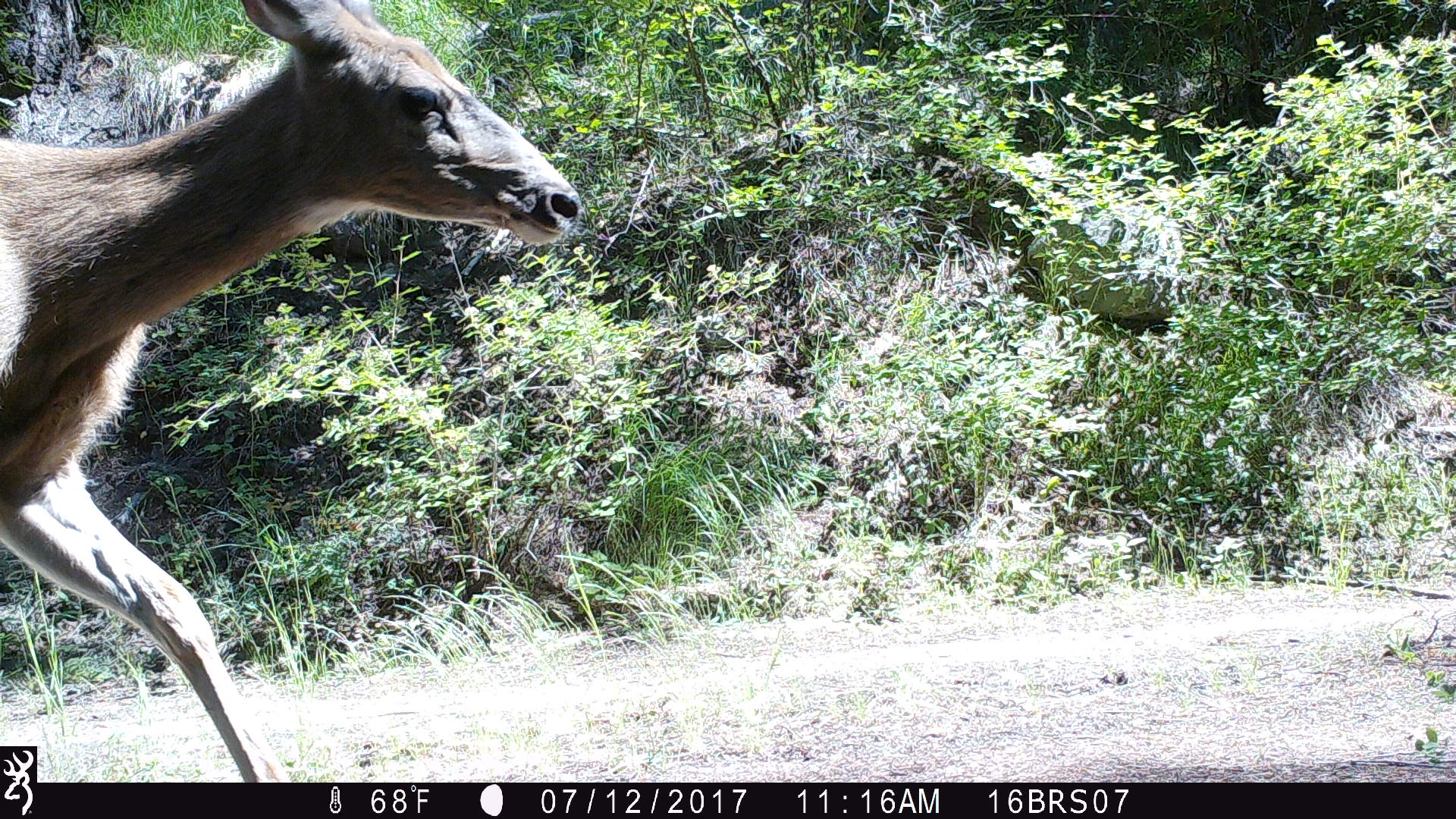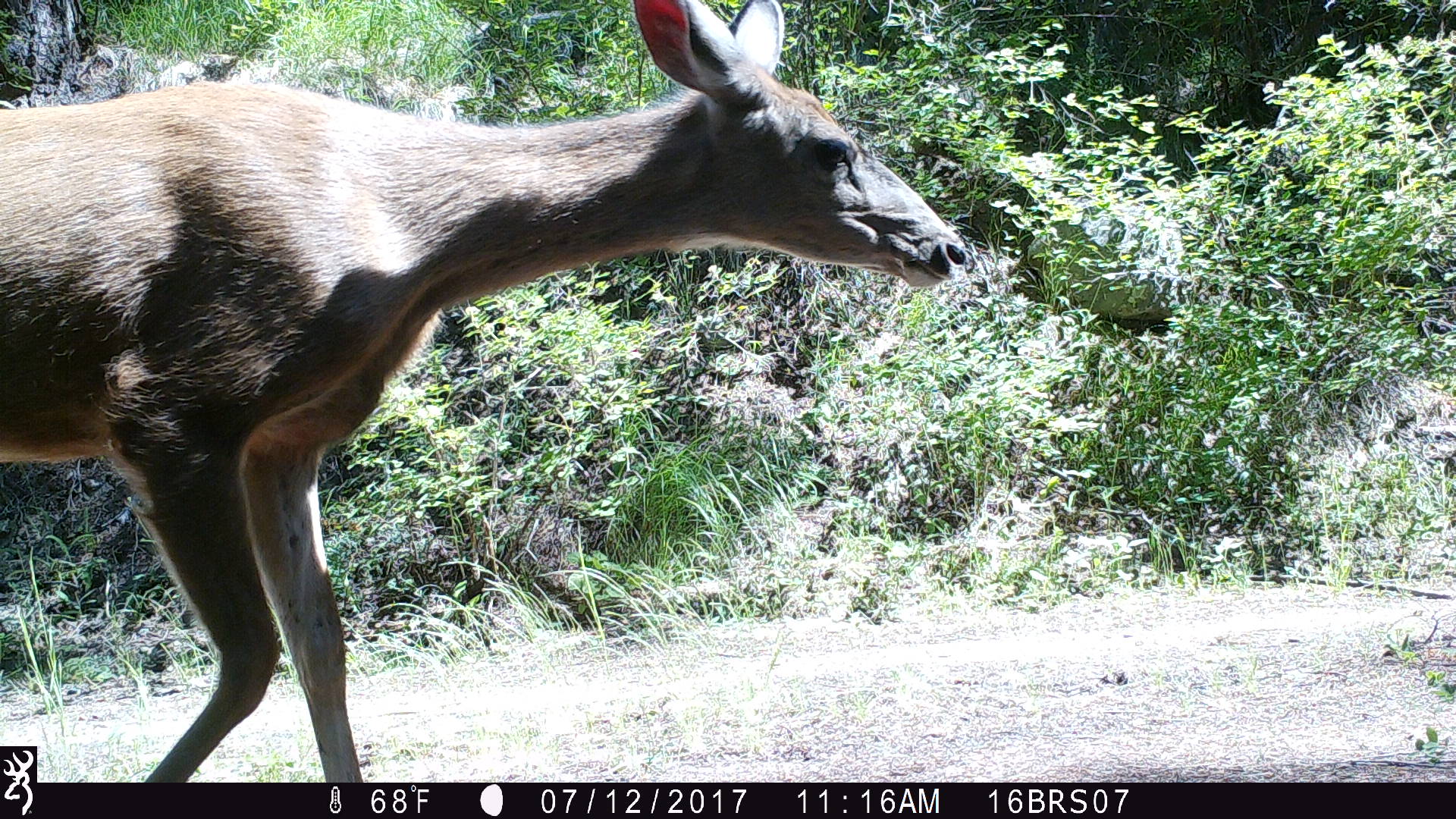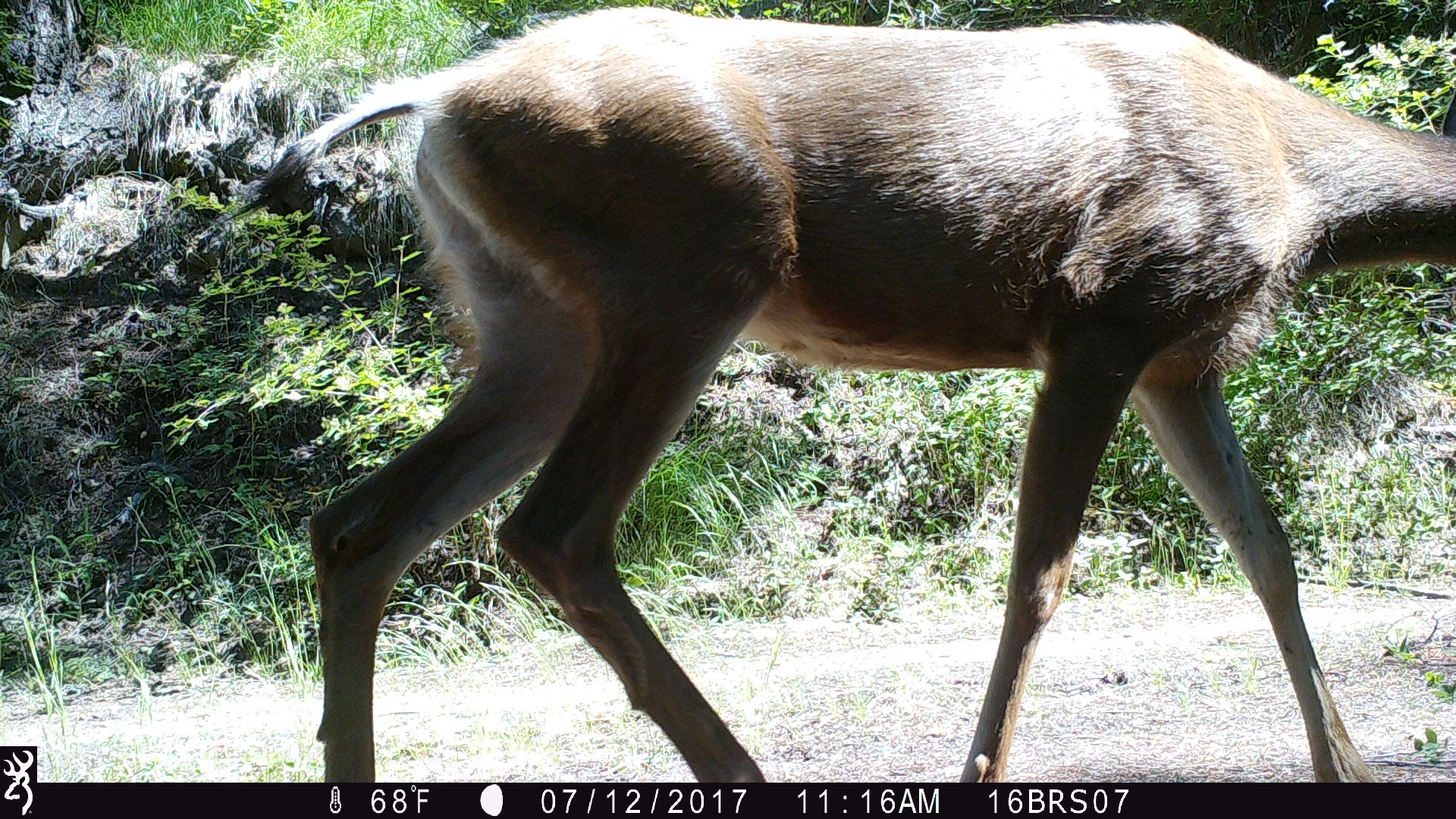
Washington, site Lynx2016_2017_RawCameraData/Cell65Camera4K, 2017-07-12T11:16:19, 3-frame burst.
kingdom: Animalia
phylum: Chordata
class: Mammalia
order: Artiodactyla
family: Cervidae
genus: Odocoileus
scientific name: Odocoileus hemionus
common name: mule deer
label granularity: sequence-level